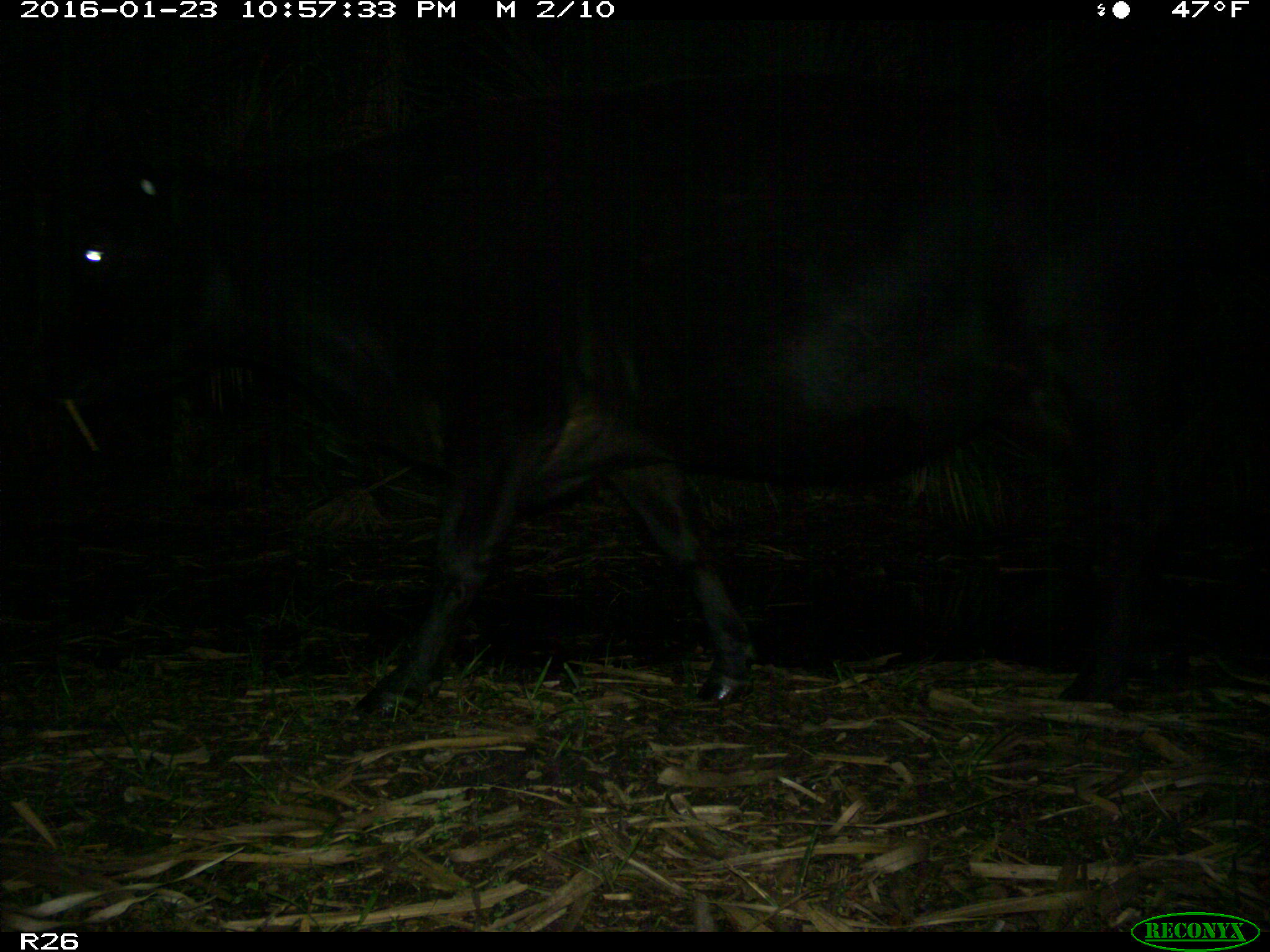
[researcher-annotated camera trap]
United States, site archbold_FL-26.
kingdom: Animalia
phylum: Chordata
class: Mammalia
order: Artiodactyla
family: Bovidae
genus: Bos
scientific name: Bos taurus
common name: domestic cow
Bos taurus (domestic cow).